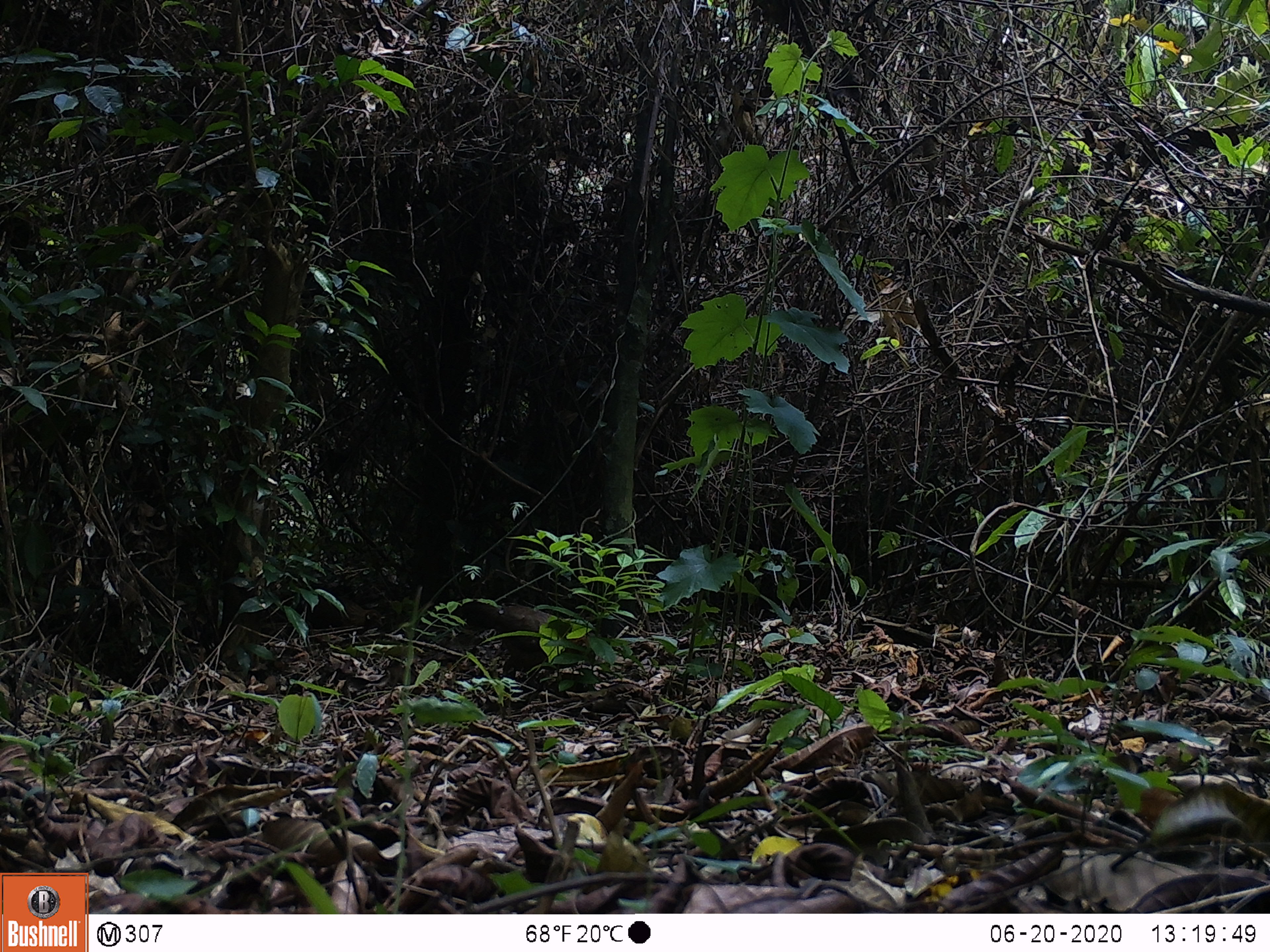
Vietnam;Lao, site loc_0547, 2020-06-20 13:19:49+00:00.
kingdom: Animalia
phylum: Chordata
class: Aves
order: Galliformes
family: Phasianidae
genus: Gallus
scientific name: Gallus gallus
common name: red junglefowl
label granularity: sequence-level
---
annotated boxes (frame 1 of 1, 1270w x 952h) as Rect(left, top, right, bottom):
red junglefowl: Rect(461, 601, 588, 689); Rect(279, 584, 383, 649)